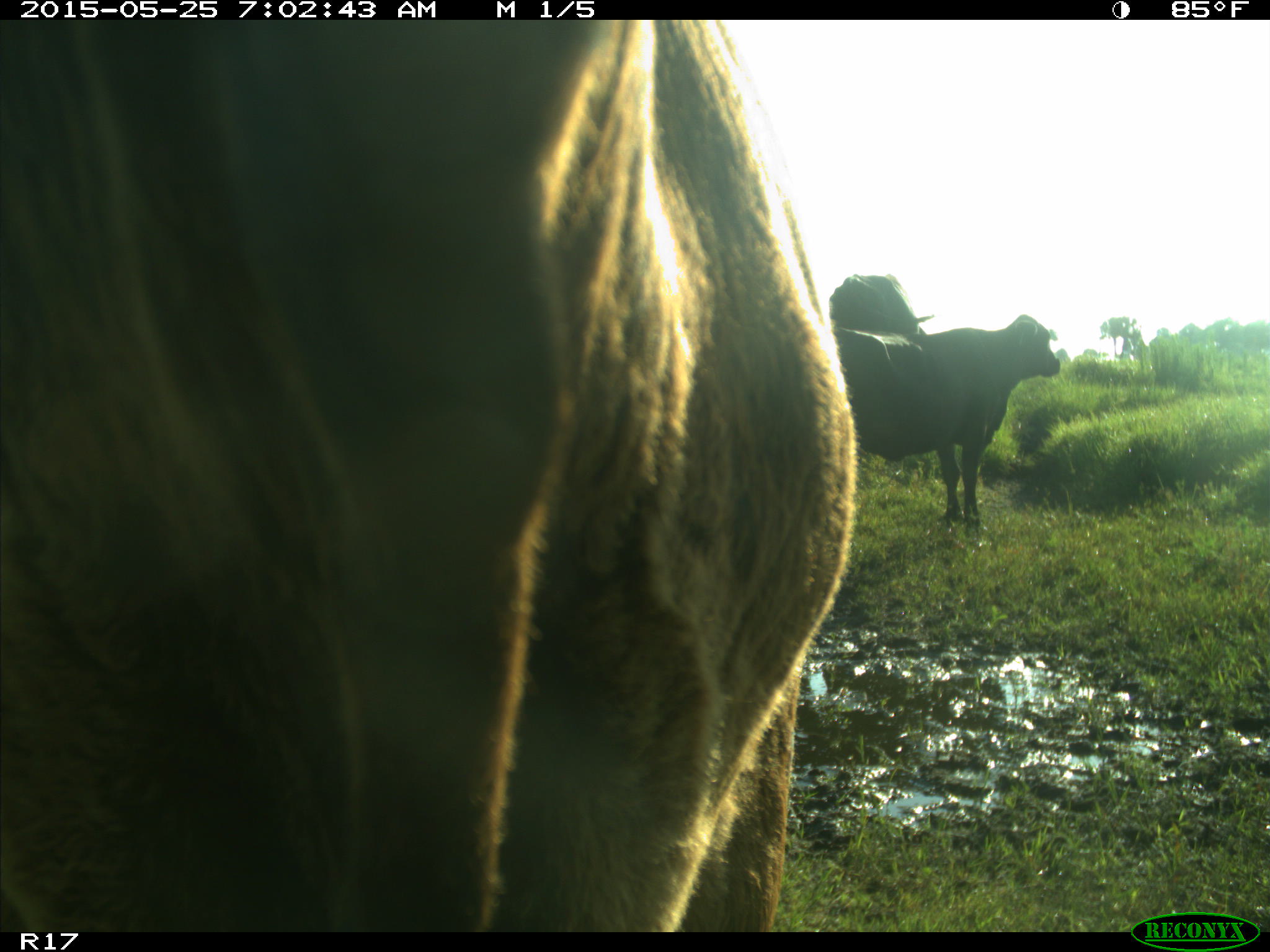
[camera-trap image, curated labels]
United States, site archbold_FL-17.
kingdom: Animalia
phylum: Chordata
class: Mammalia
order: Artiodactyla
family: Bovidae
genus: Bos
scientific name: Bos taurus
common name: domestic cow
Bos taurus (domestic cow).